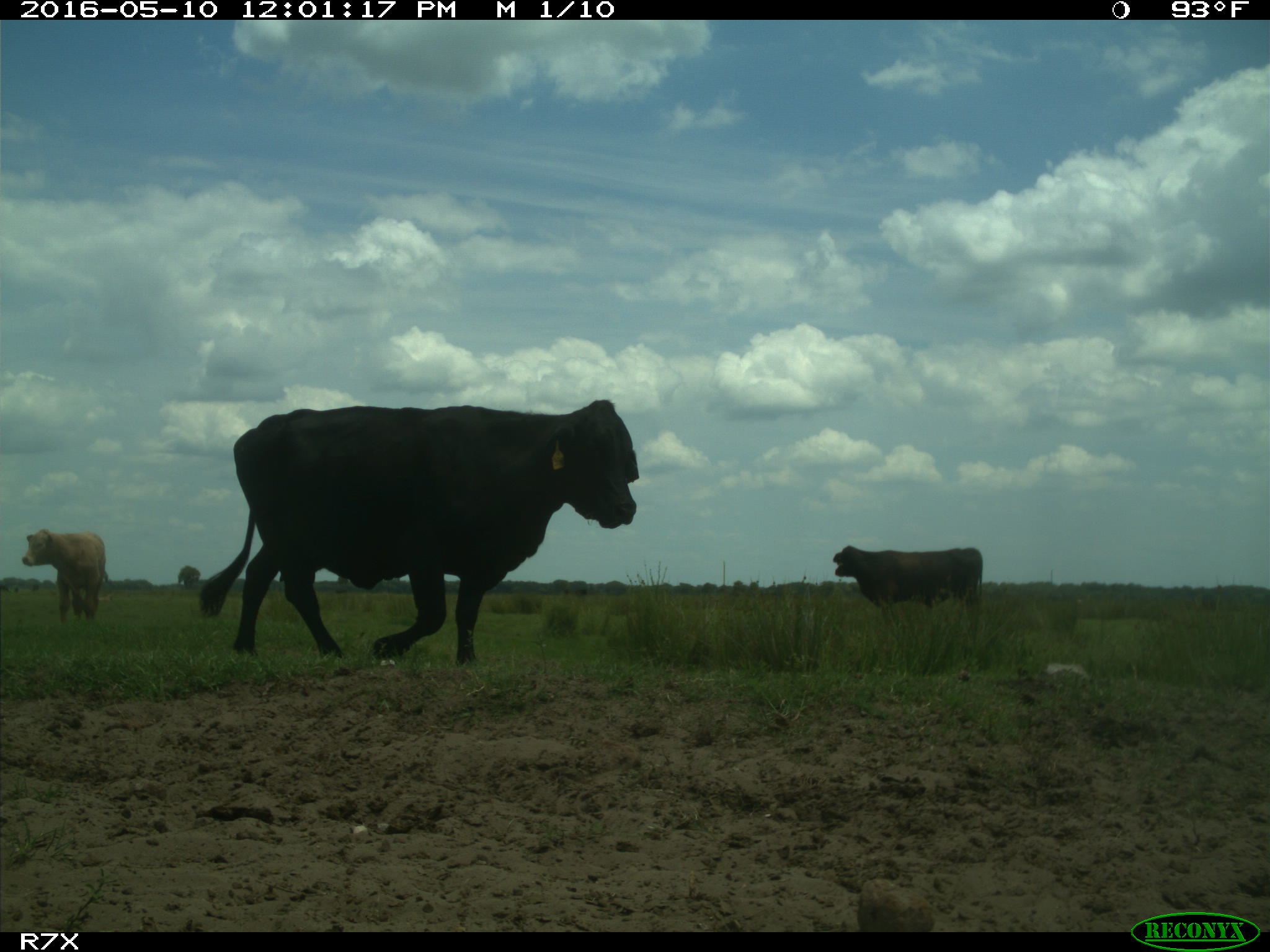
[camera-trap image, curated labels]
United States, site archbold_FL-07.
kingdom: Animalia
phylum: Chordata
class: Mammalia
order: Artiodactyla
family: Bovidae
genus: Bos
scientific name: Bos taurus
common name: domestic cow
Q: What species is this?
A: Bos taurus (domestic cow).